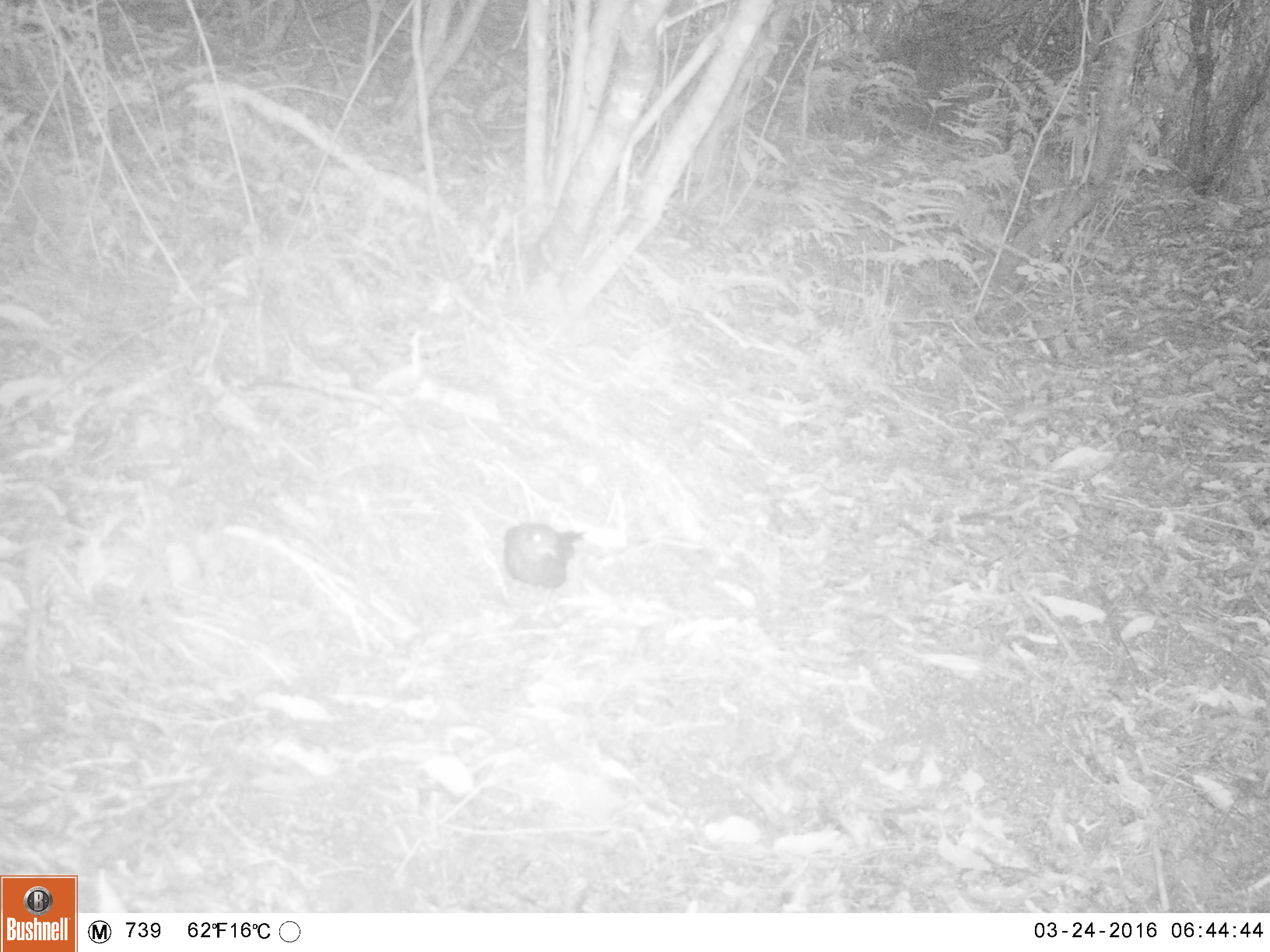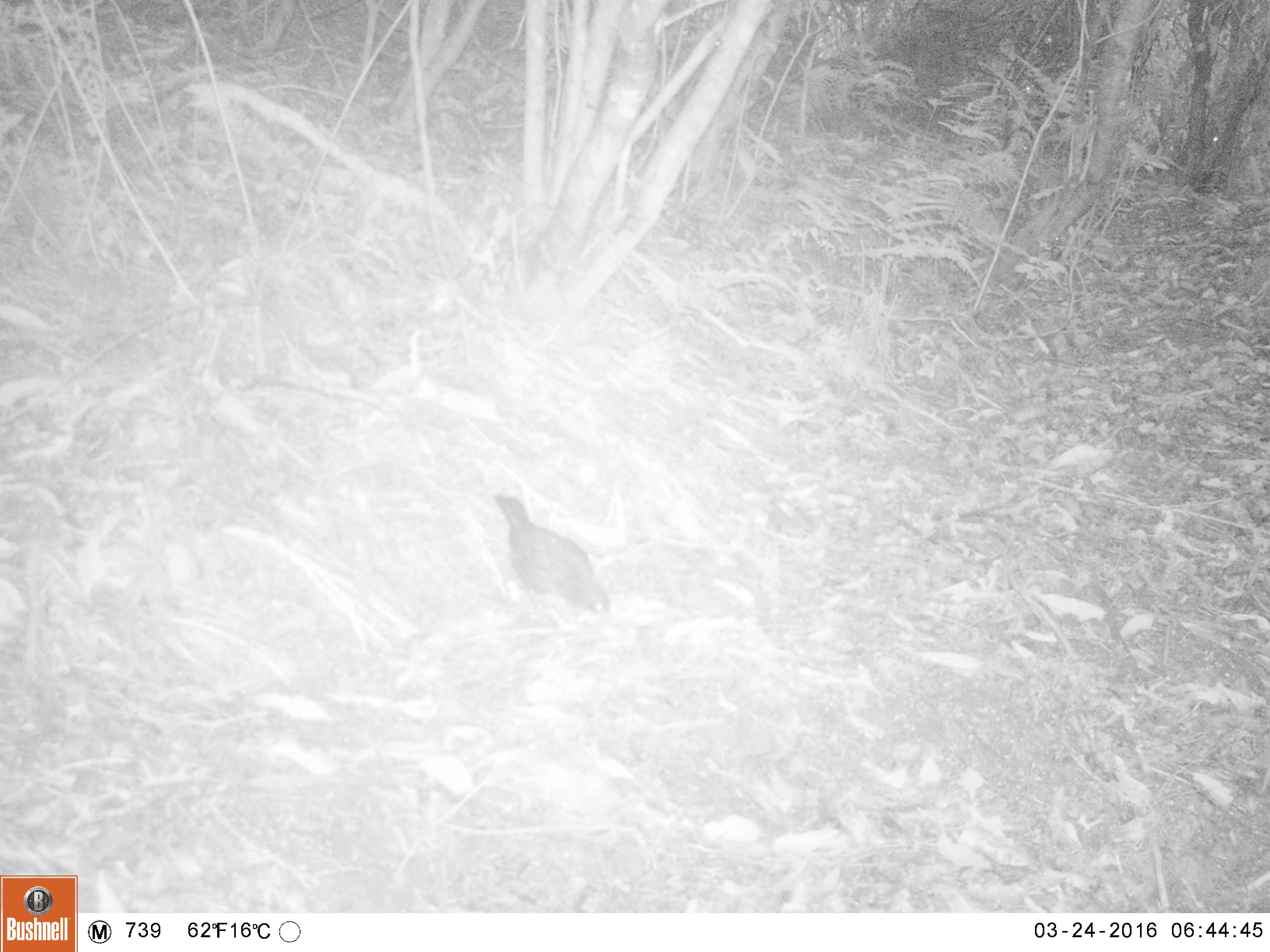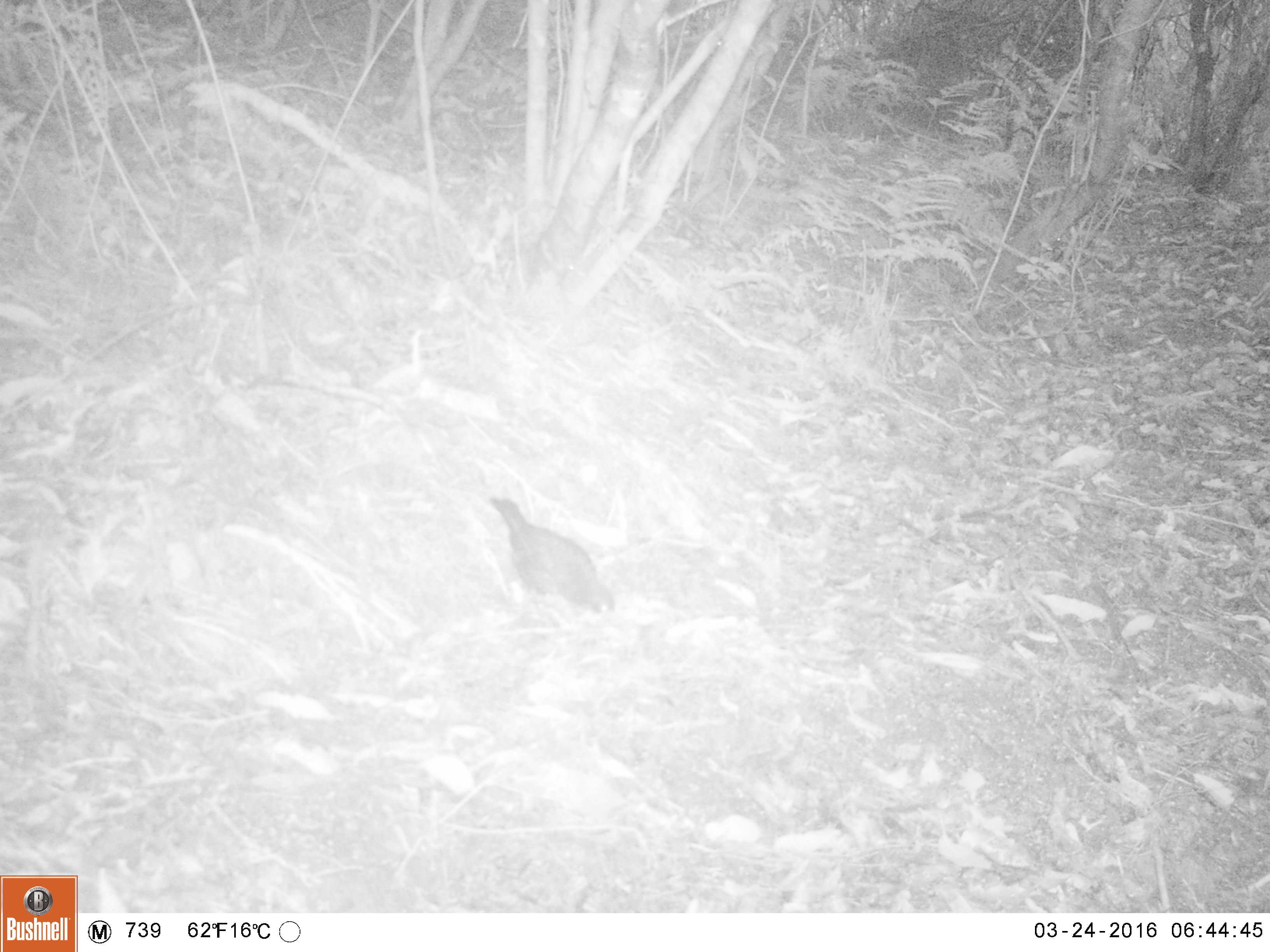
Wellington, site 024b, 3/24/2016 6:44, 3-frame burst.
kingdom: Animalia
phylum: Chordata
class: Aves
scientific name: Aves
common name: bird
Bird (Aves).